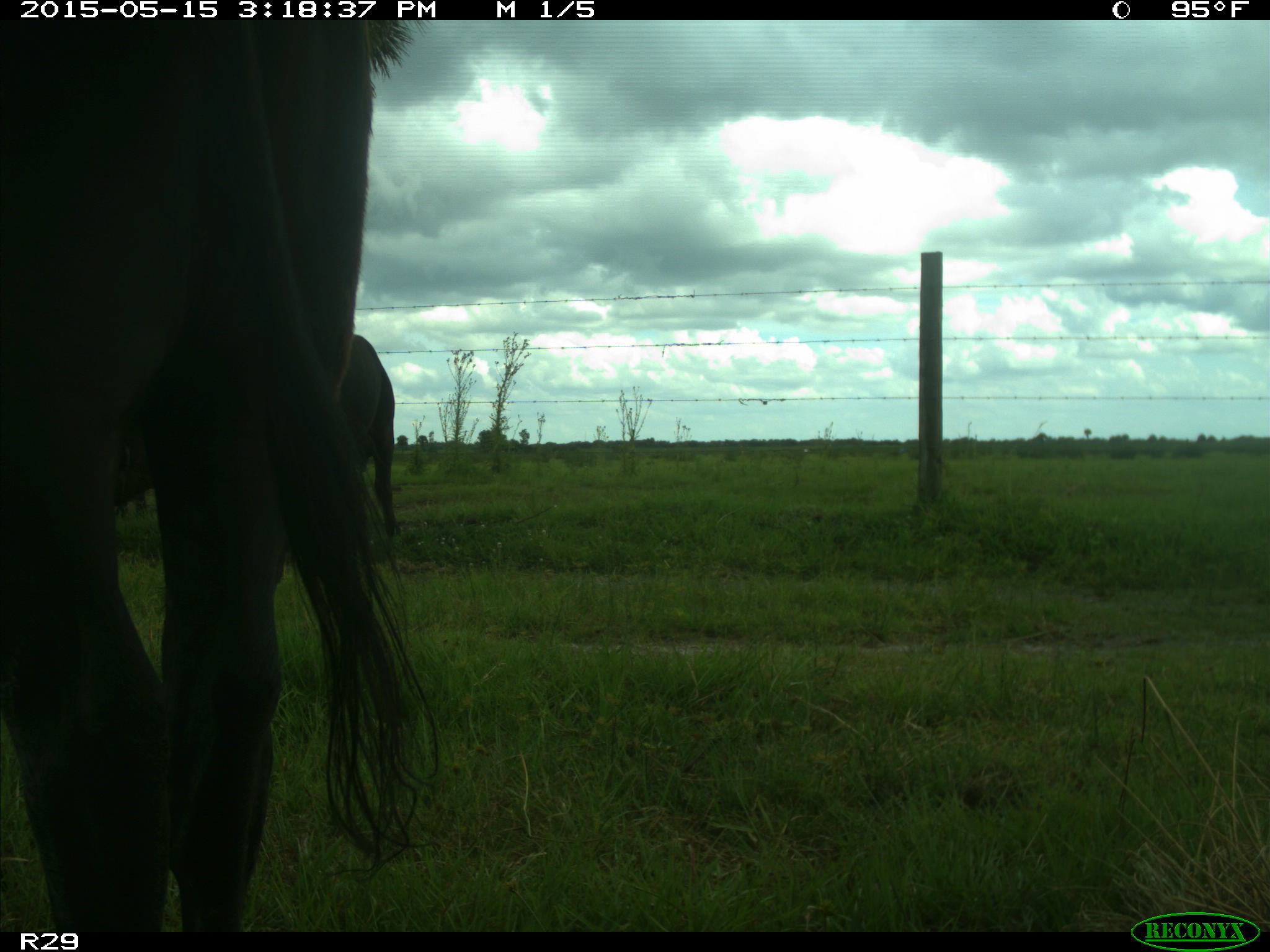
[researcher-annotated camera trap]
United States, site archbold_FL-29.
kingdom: Animalia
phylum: Chordata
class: Mammalia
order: Artiodactyla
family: Bovidae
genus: Bos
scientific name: Bos taurus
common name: domestic cow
Bos taurus (domestic cow).